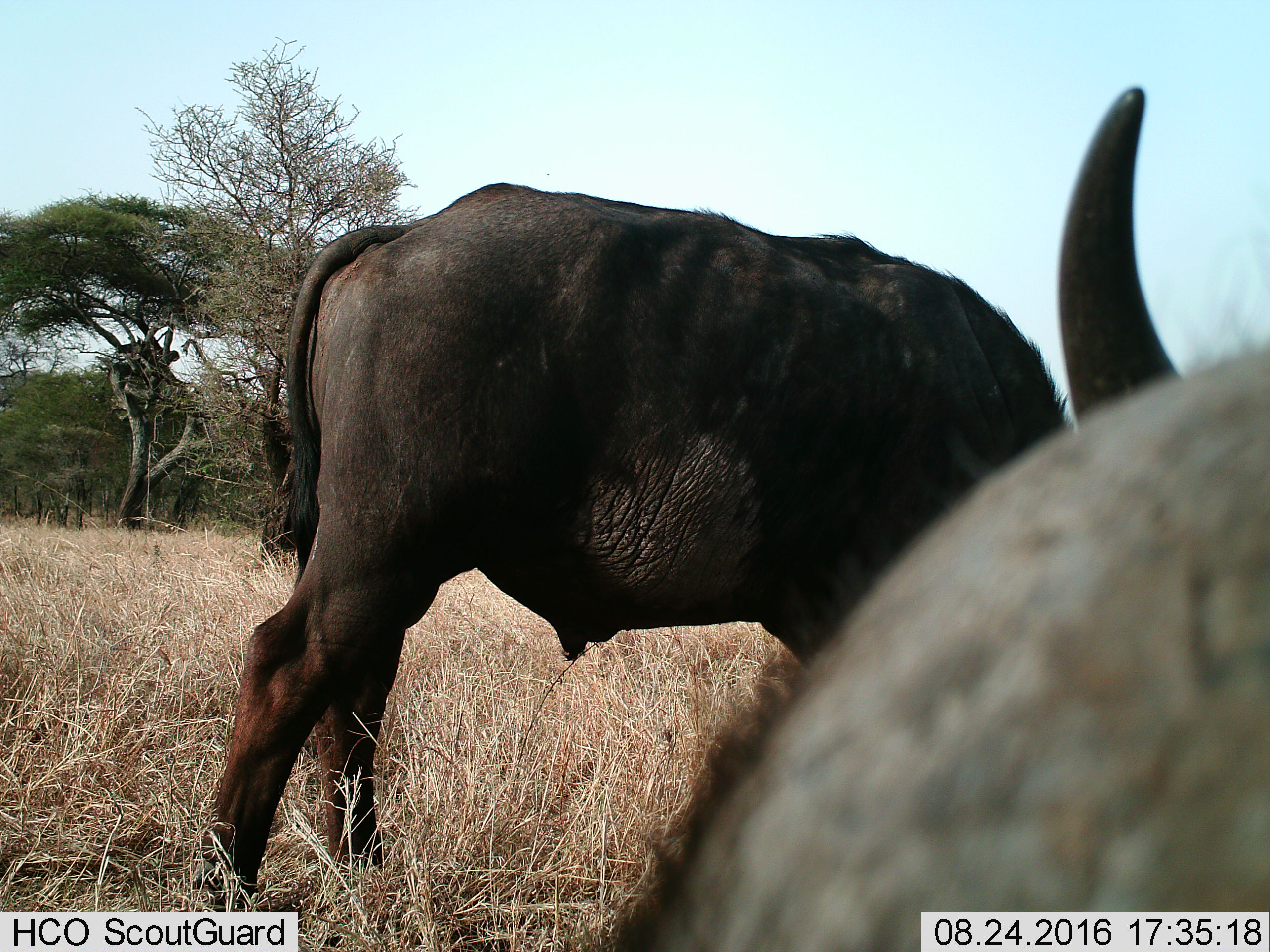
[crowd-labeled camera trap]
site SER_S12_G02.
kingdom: Animalia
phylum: Chordata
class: Mammalia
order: Artiodactyla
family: Bovidae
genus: Syncerus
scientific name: Syncerus caffer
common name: african buffalo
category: buffalo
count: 2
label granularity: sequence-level